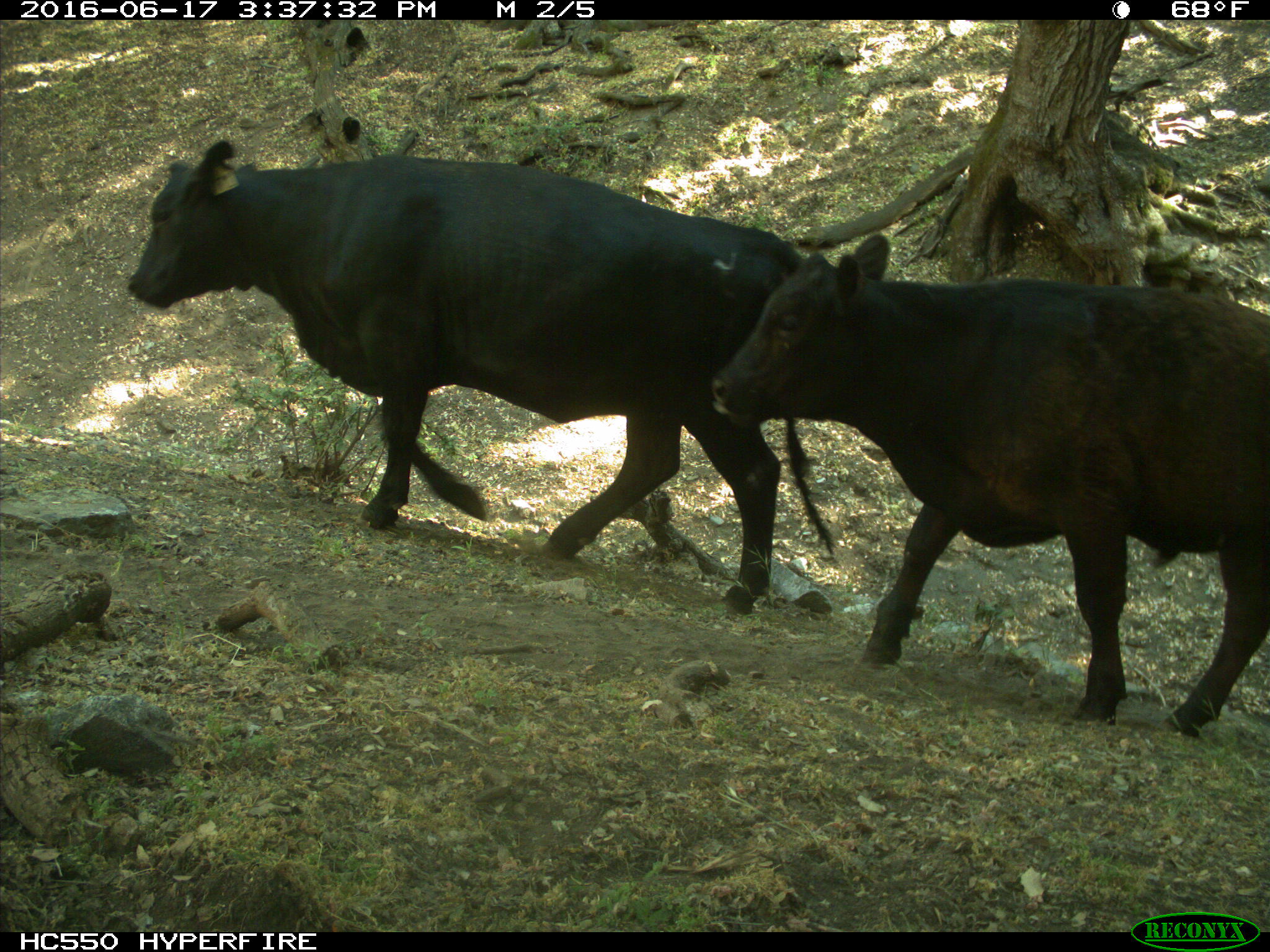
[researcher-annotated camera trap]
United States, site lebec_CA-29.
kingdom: Animalia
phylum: Chordata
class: Mammalia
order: Artiodactyla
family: Bovidae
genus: Bos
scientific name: Bos taurus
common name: domestic cow